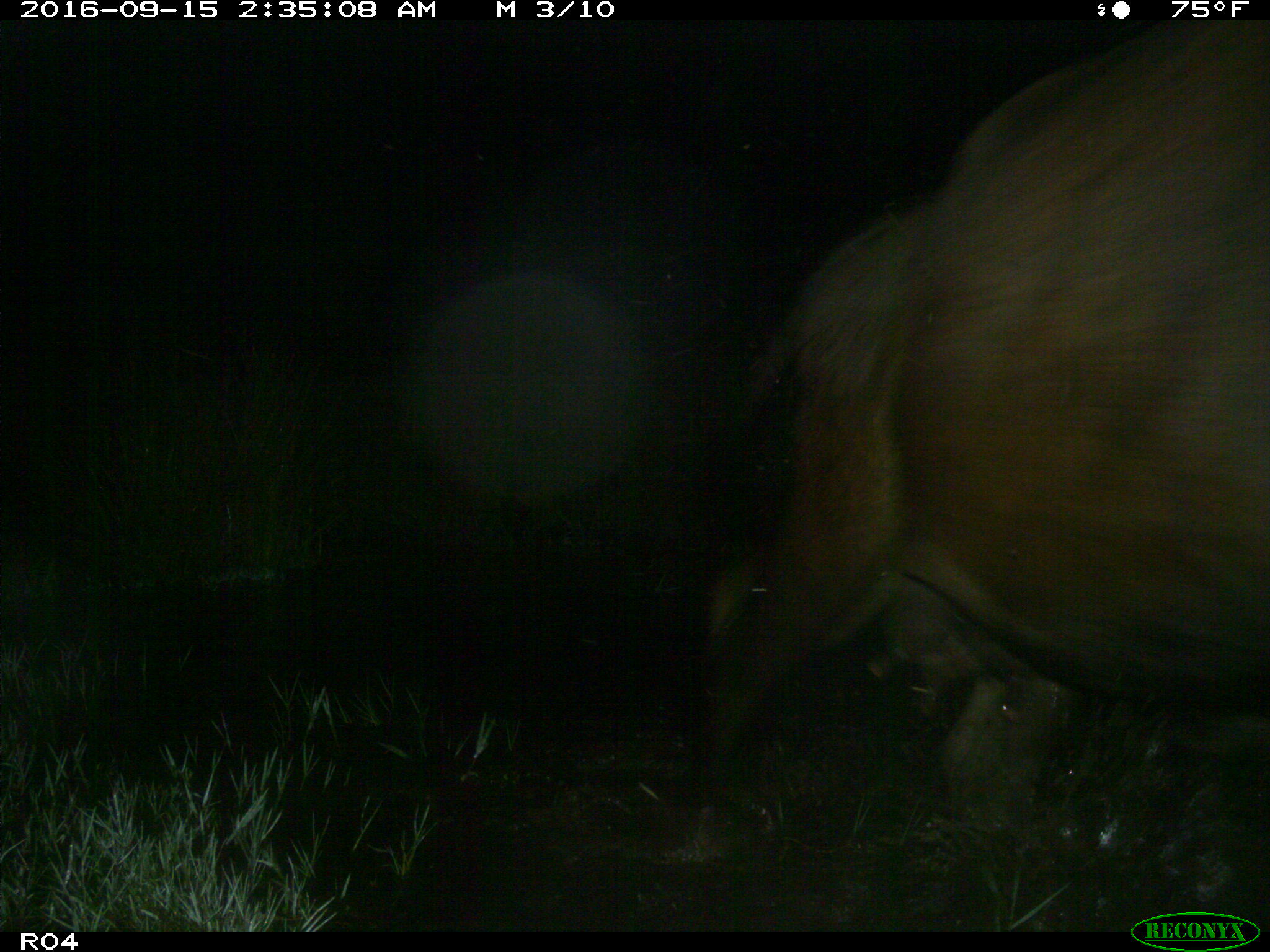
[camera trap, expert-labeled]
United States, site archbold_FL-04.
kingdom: Animalia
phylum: Chordata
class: Mammalia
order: Artiodactyla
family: Bovidae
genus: Bos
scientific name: Bos taurus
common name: domestic cow